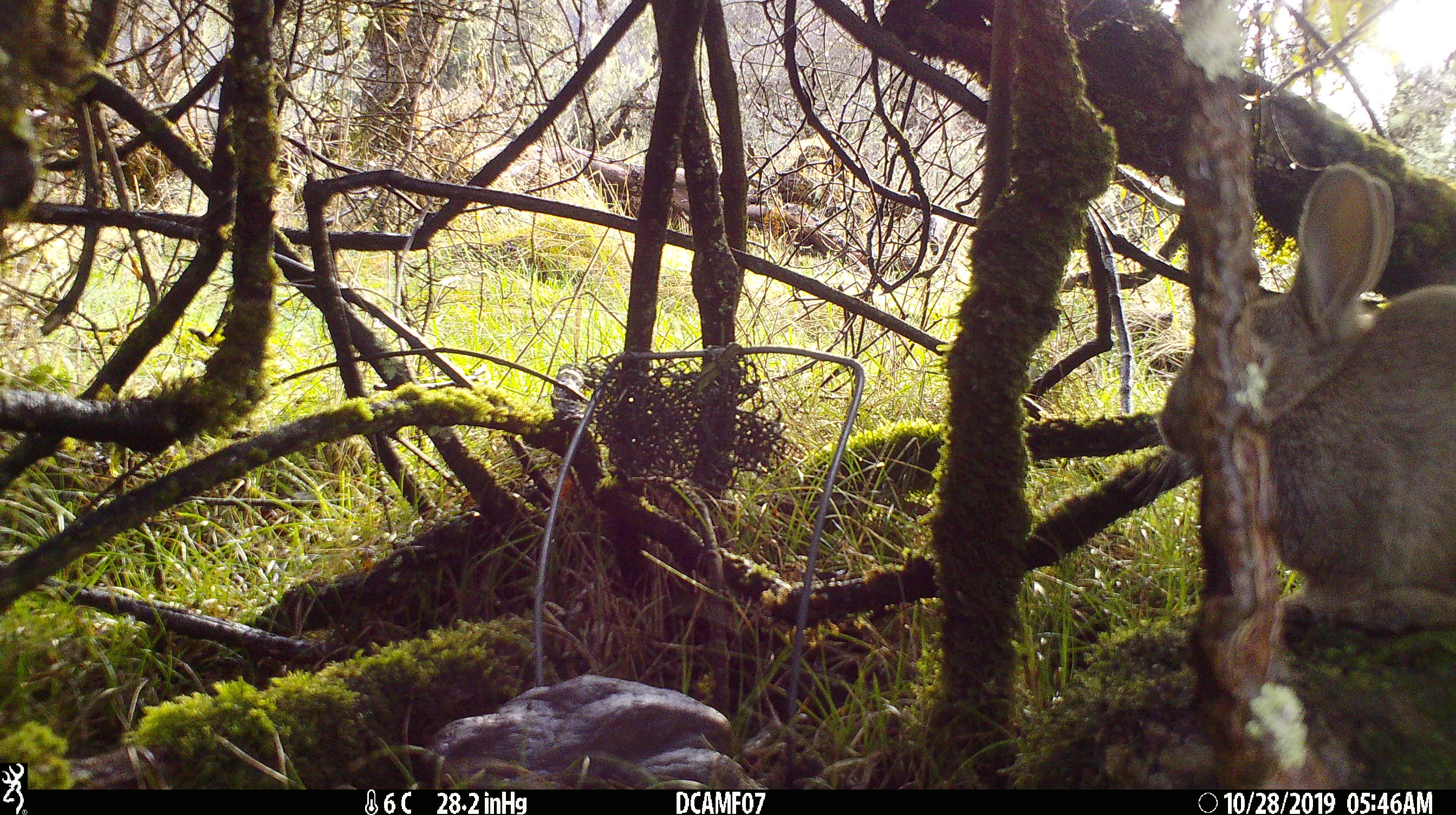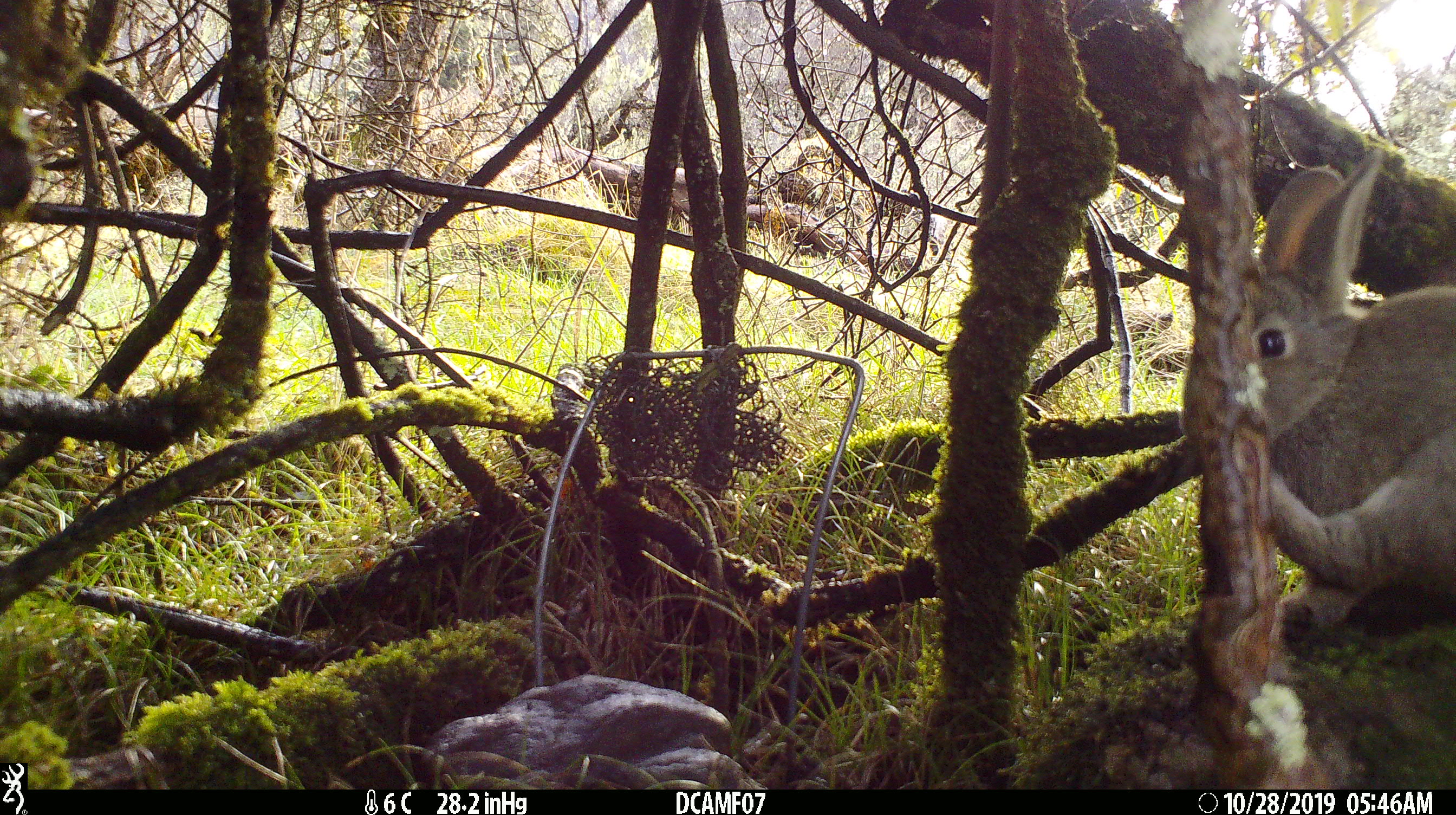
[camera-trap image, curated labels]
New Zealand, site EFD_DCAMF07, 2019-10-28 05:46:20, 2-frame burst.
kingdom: Animalia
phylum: Chordata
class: Mammalia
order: Lagomorpha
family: Leporidae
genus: Oryctolagus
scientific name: Oryctolagus cuniculus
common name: european rabbit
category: rabbit